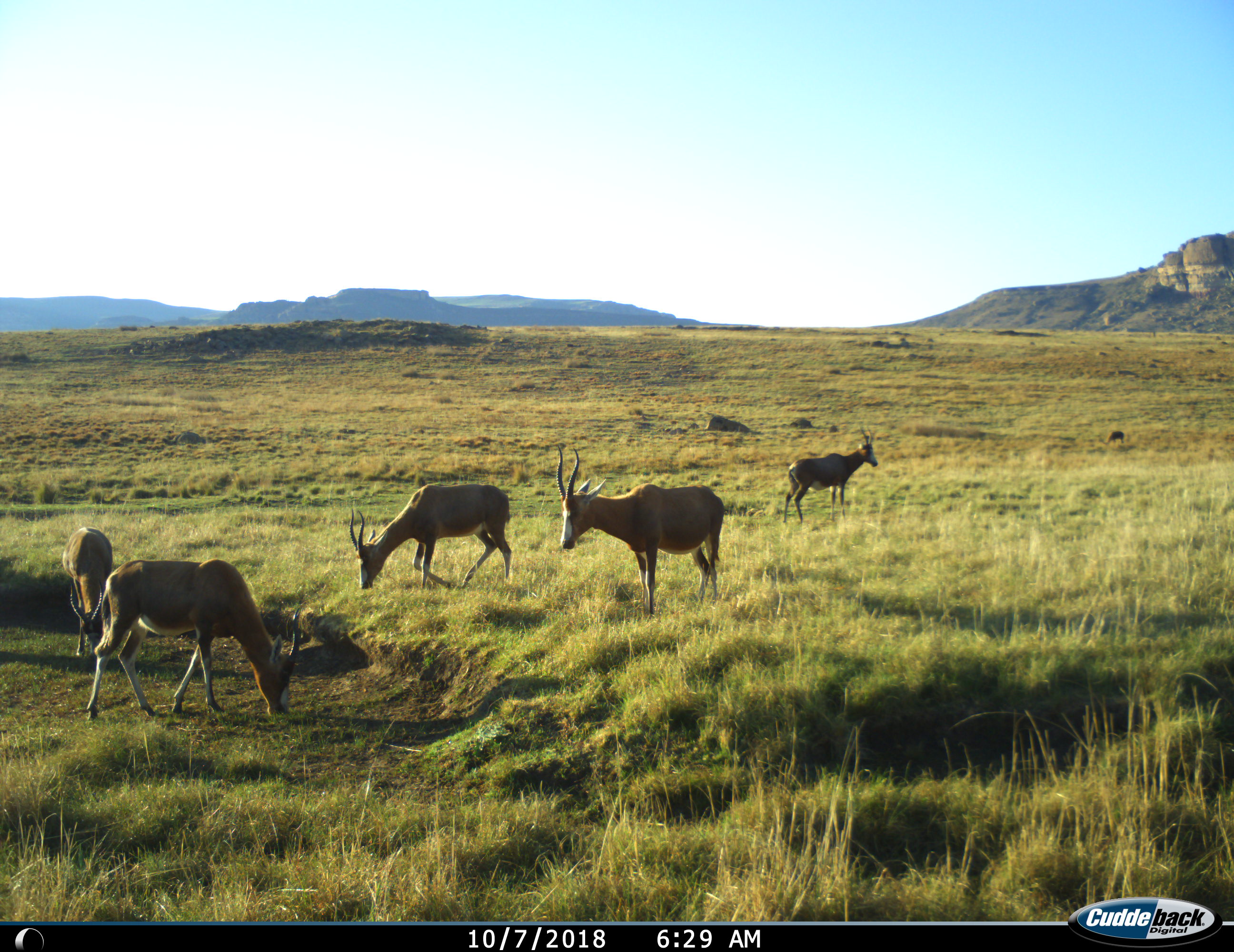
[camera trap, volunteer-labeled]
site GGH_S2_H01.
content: unidentified animal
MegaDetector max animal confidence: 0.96